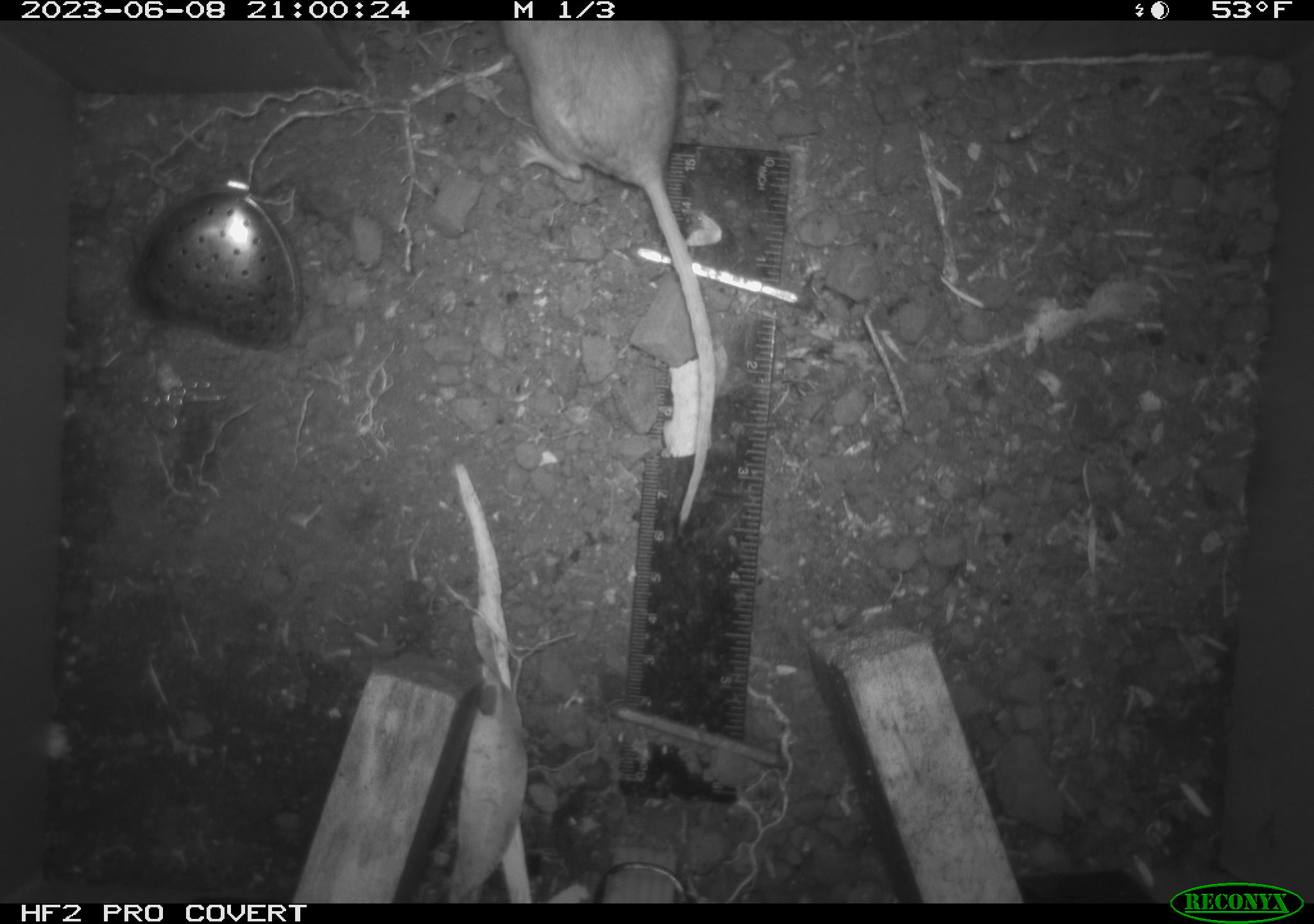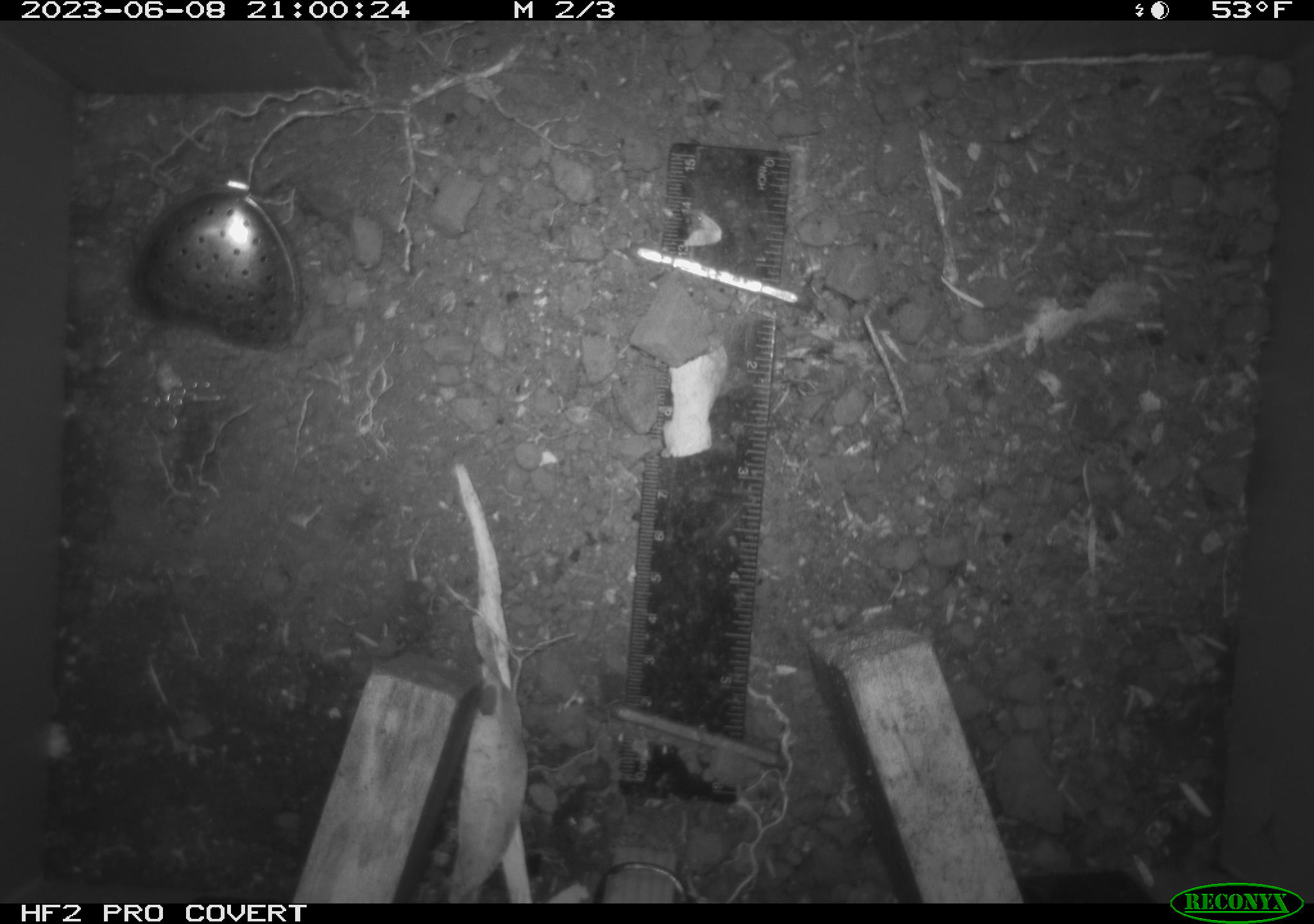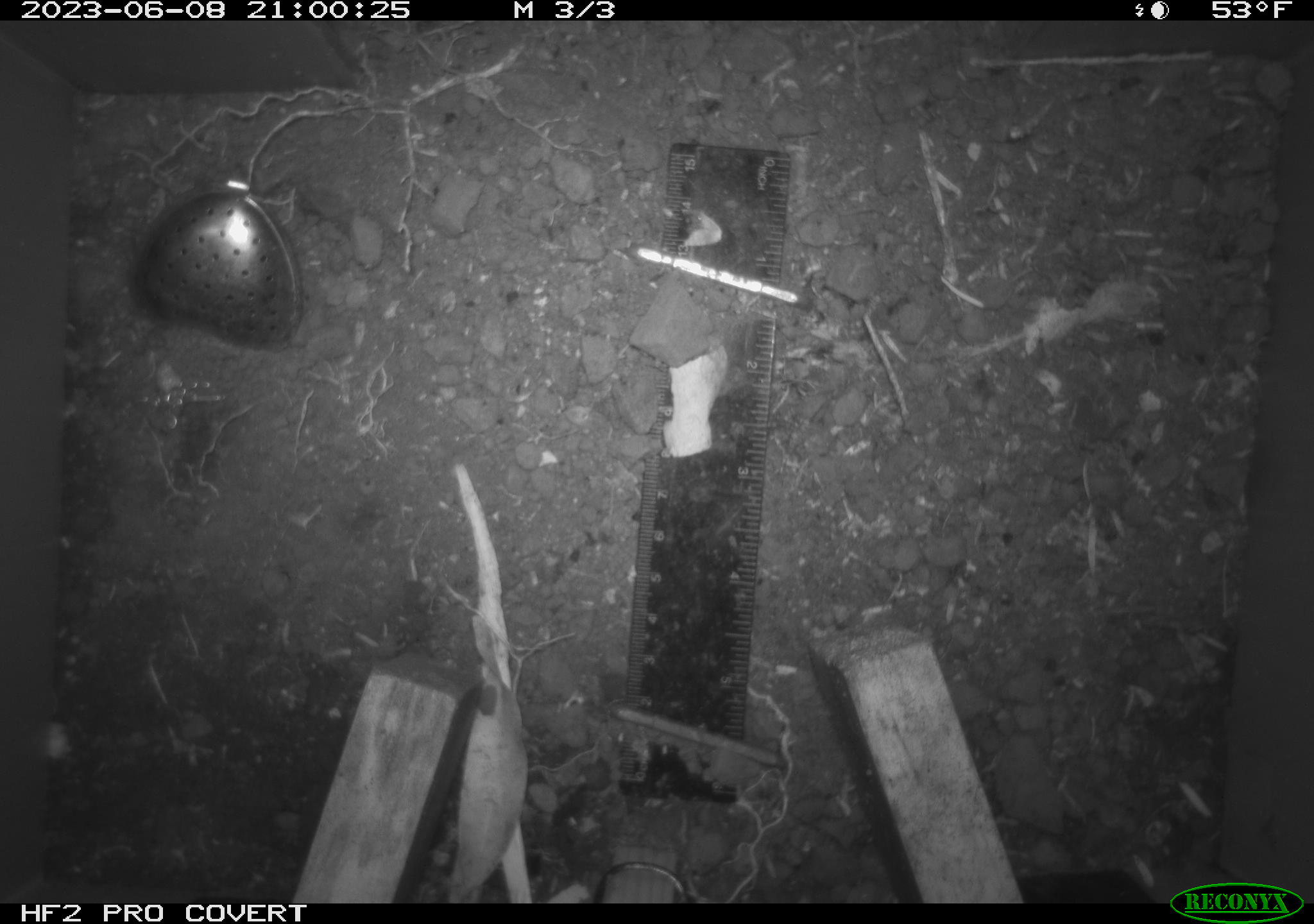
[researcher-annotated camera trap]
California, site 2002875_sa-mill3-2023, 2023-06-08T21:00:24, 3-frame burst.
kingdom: Animalia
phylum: Chordata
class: Mammalia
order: Rodentia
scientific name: Rodentia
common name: mouse species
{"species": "mouse species (Rodentia)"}